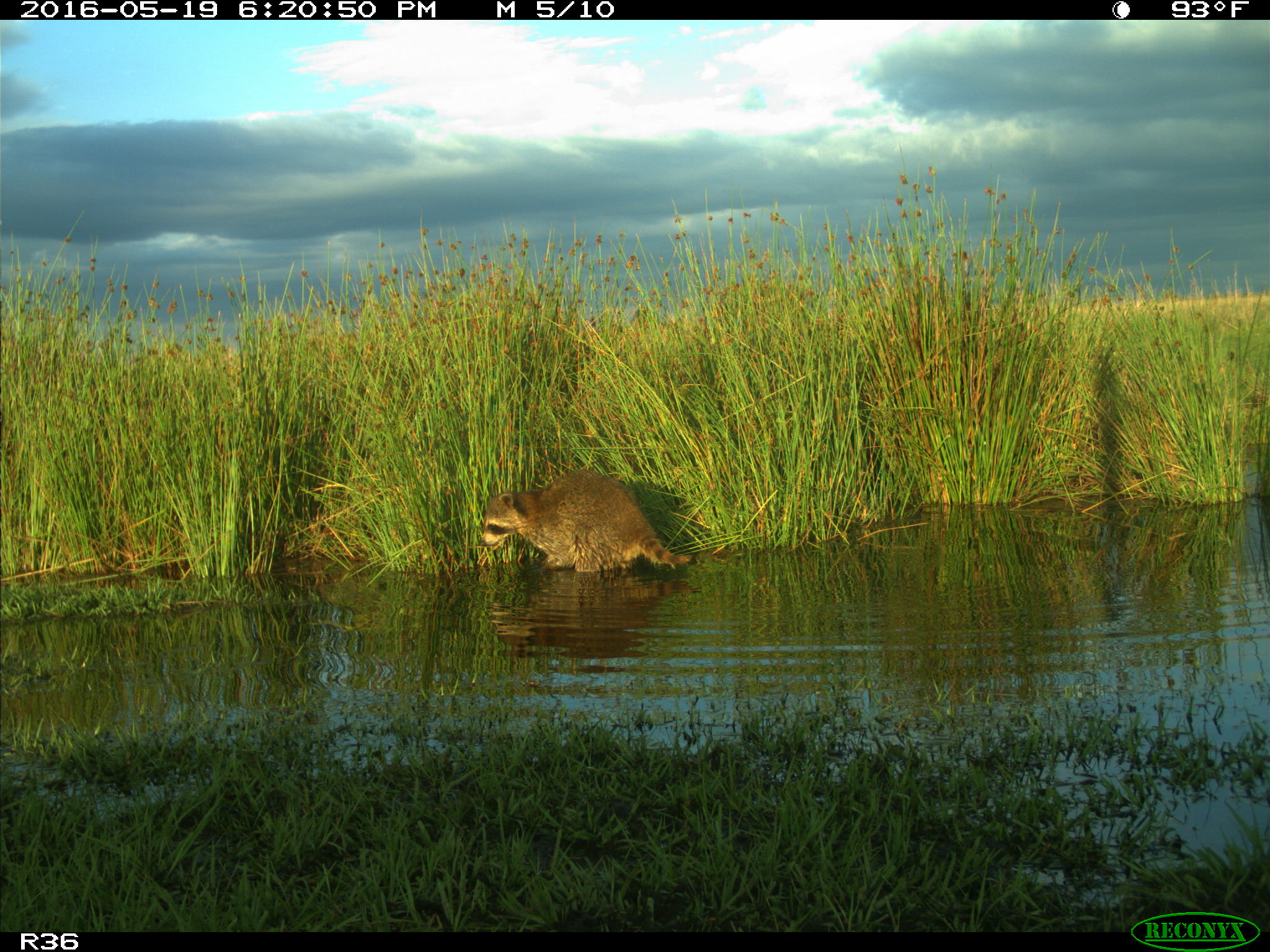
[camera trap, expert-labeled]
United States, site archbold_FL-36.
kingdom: Animalia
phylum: Chordata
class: Mammalia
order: Carnivora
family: Procyonidae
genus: Procyon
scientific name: Procyon lotor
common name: common raccoon